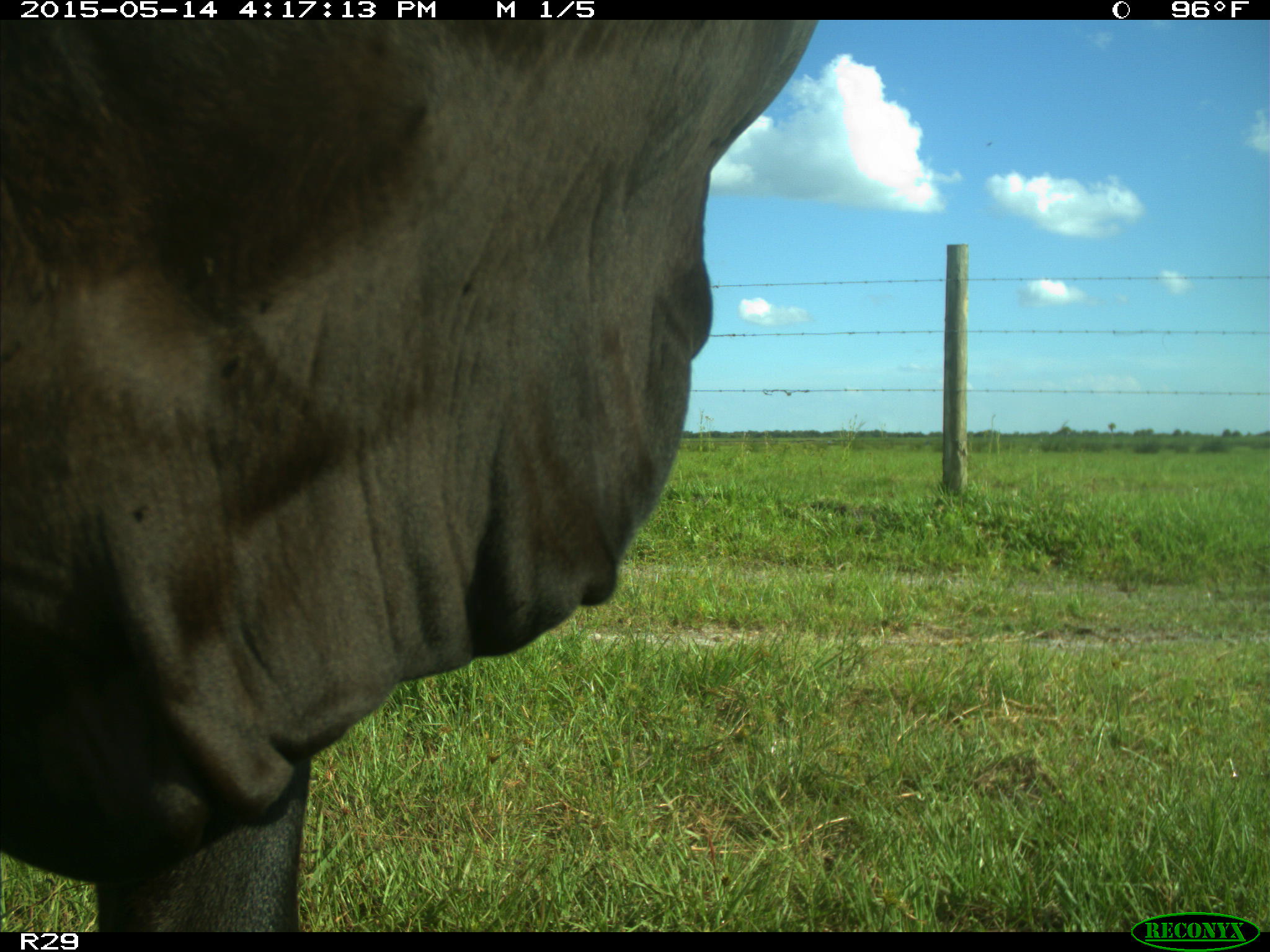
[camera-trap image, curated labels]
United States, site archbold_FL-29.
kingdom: Animalia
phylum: Chordata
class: Mammalia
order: Artiodactyla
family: Bovidae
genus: Bos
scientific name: Bos taurus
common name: domestic cow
Bos taurus (domestic cow).